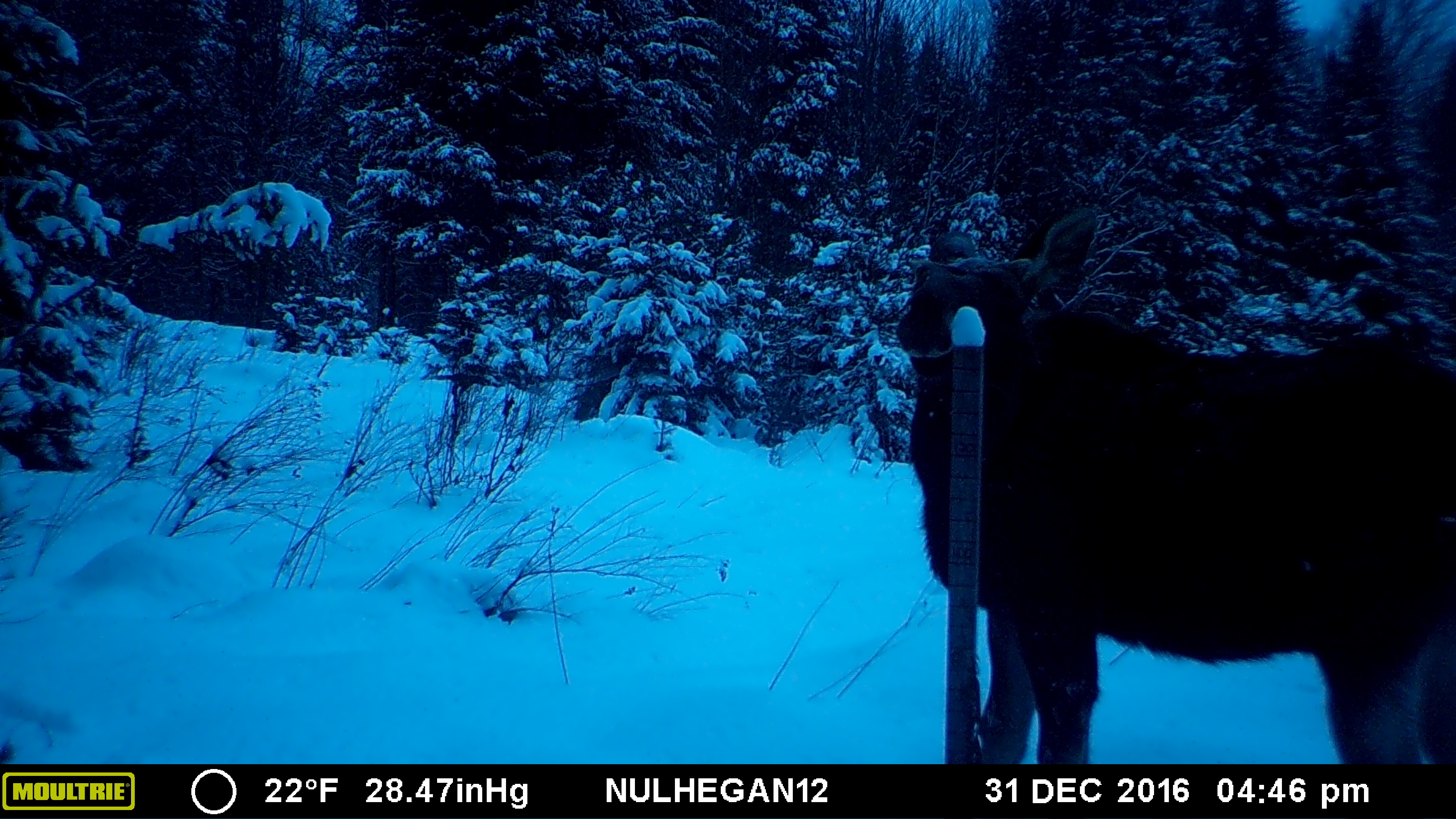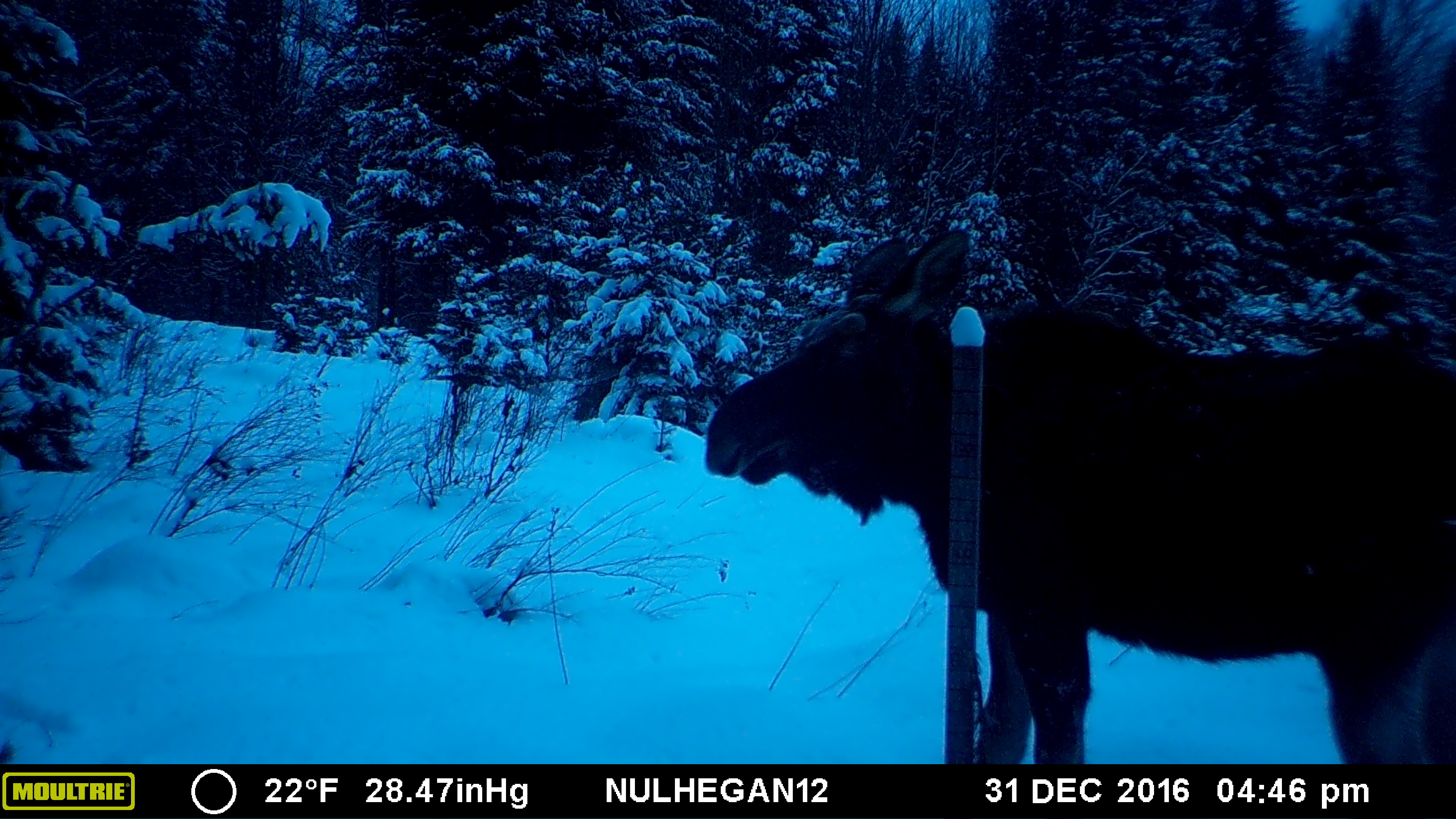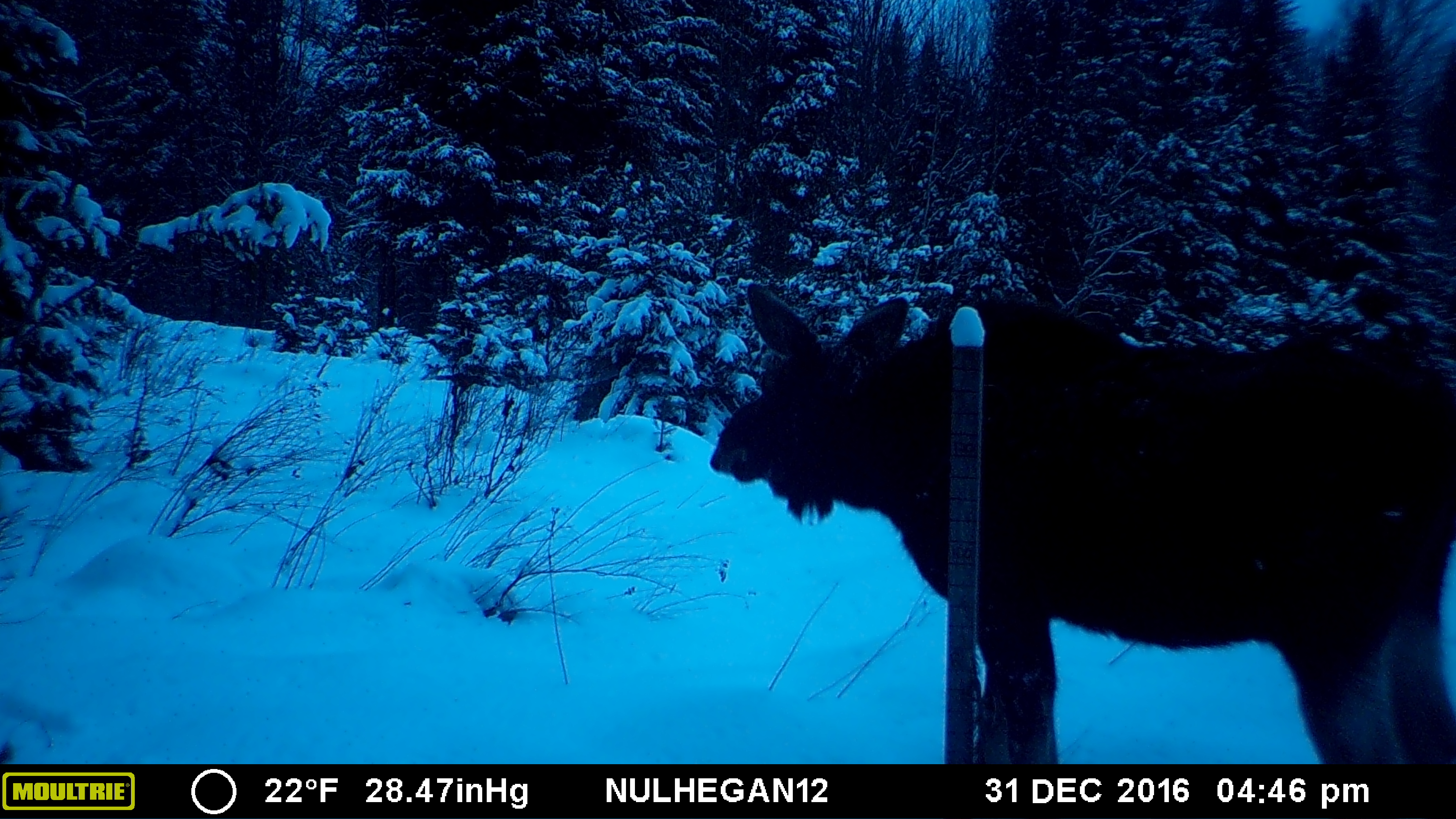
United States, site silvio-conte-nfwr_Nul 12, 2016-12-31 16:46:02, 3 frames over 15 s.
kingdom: Animalia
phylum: Chordata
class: Mammalia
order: Artiodactyla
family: Cervidae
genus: Alces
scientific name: Alces alces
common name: moose